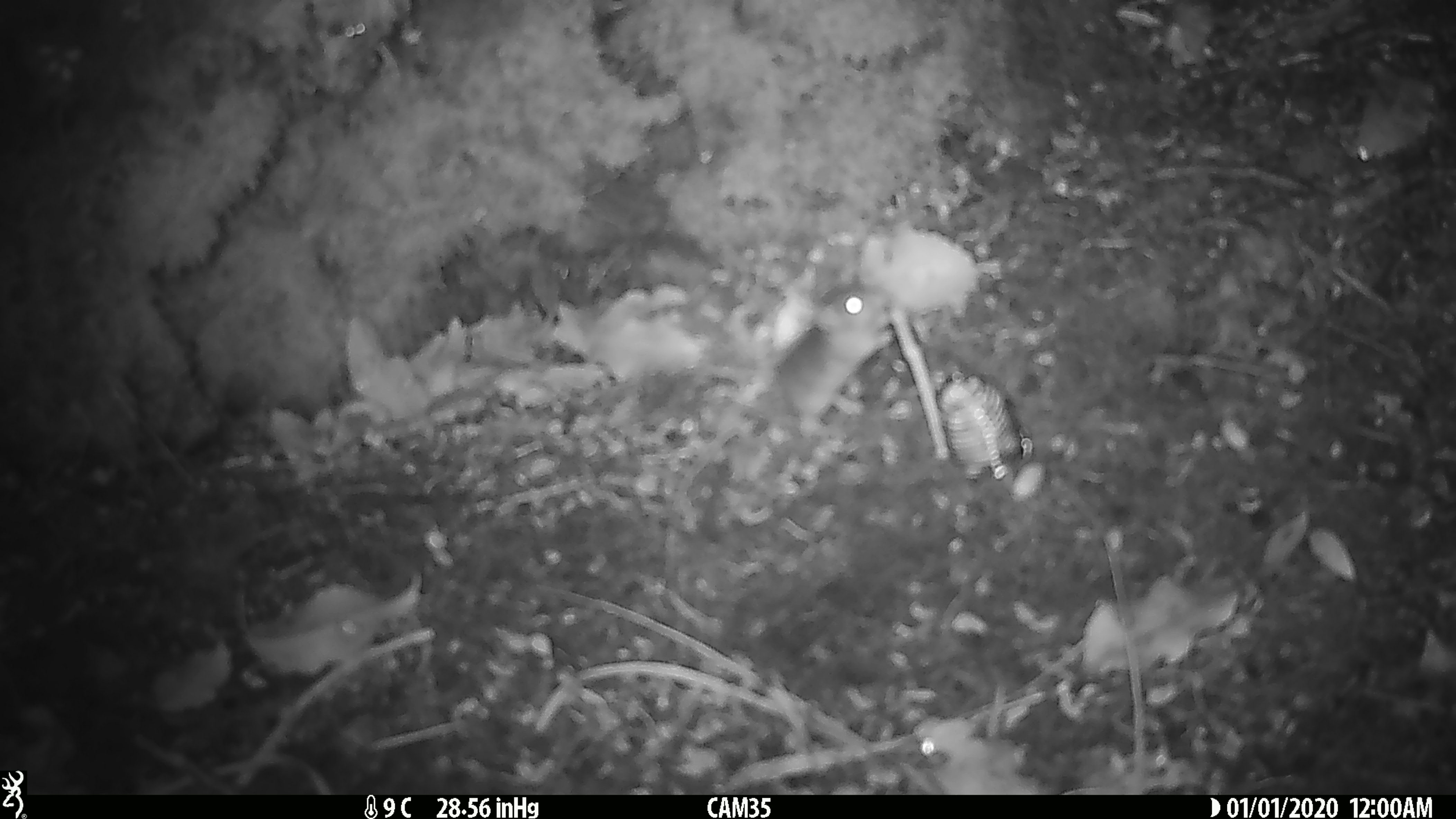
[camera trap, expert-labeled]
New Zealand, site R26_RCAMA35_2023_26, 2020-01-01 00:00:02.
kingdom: Animalia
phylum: Chordata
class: Mammalia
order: Rodentia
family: Muridae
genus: Mus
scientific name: Mus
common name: mouse